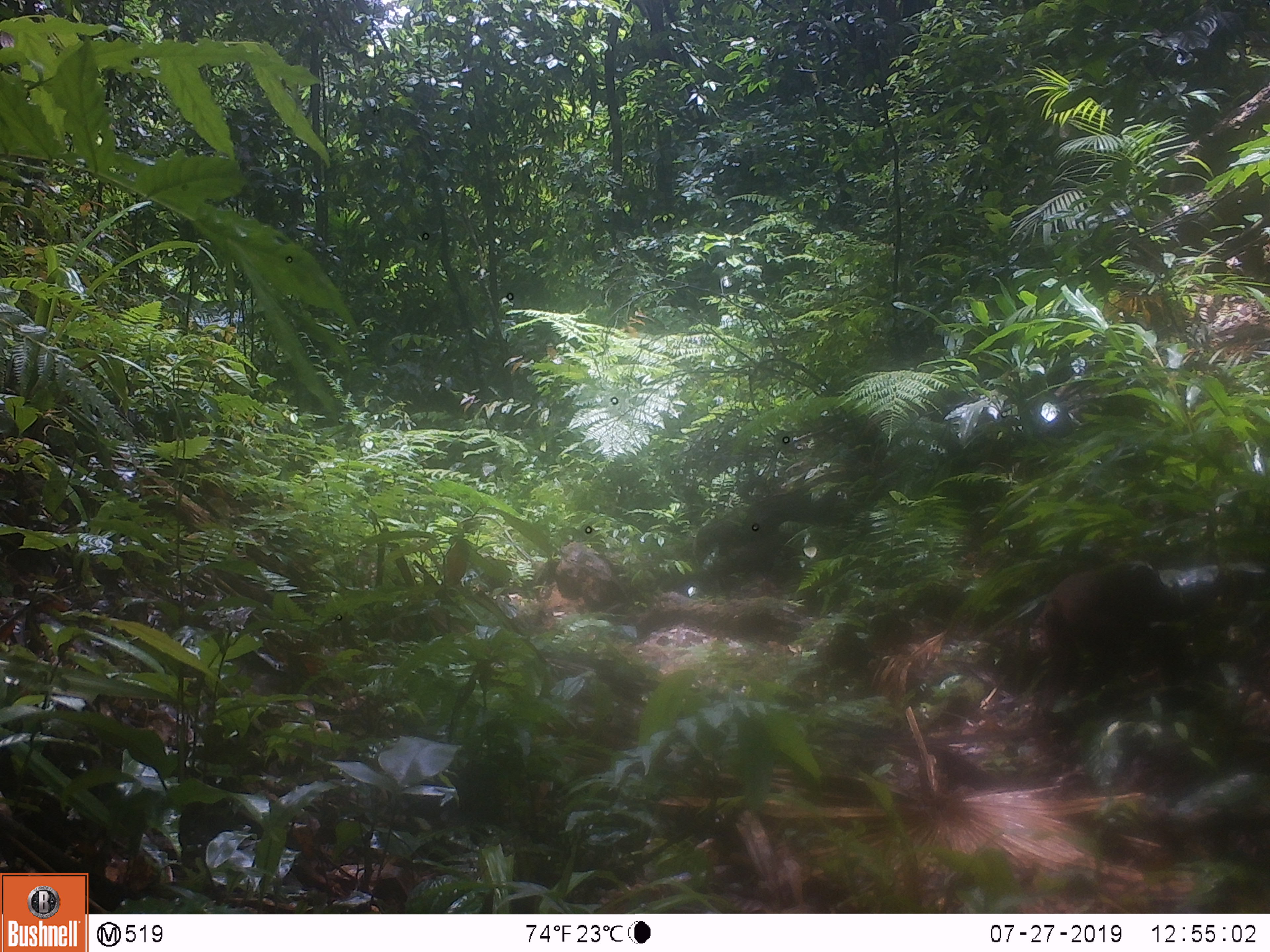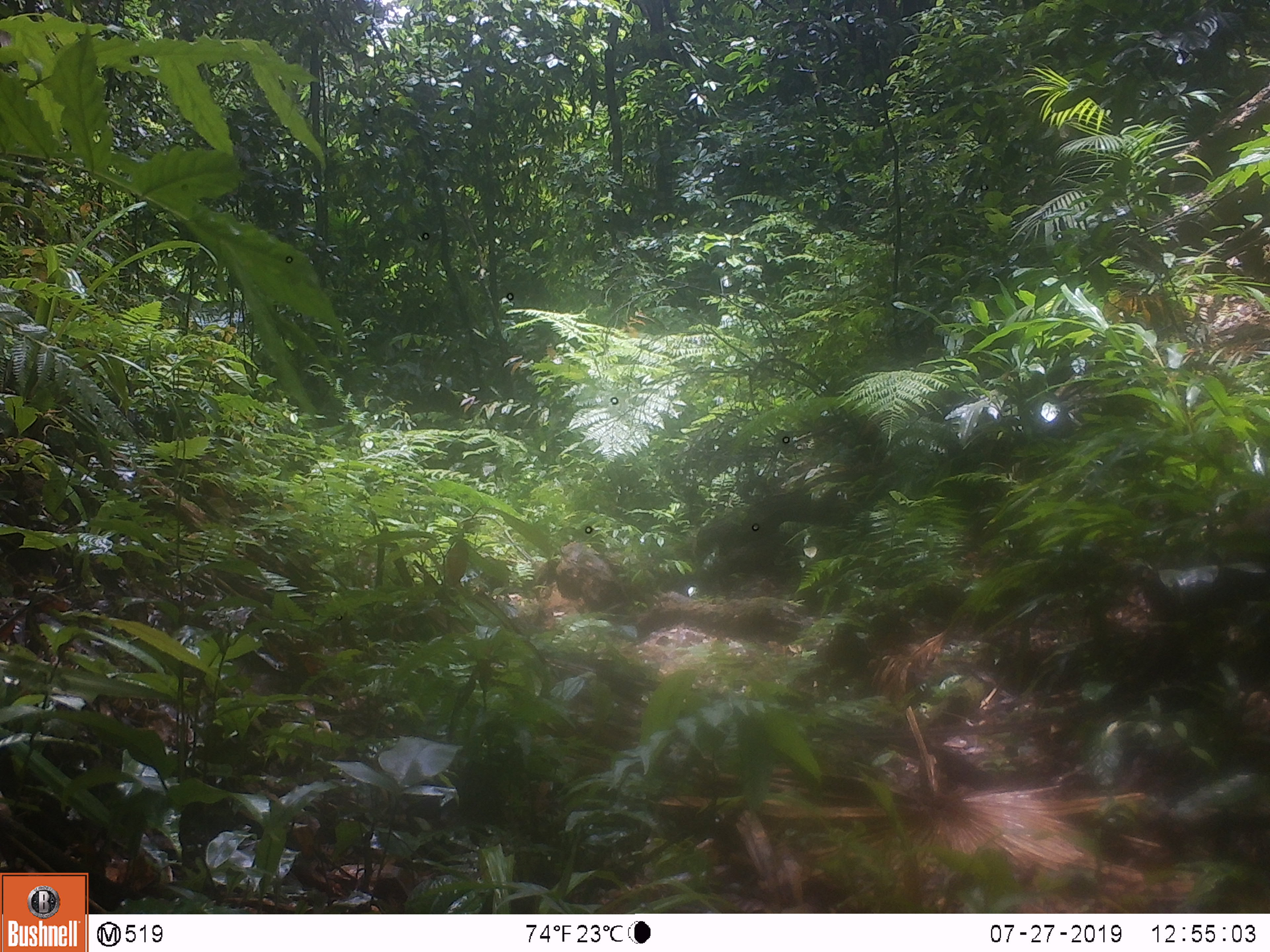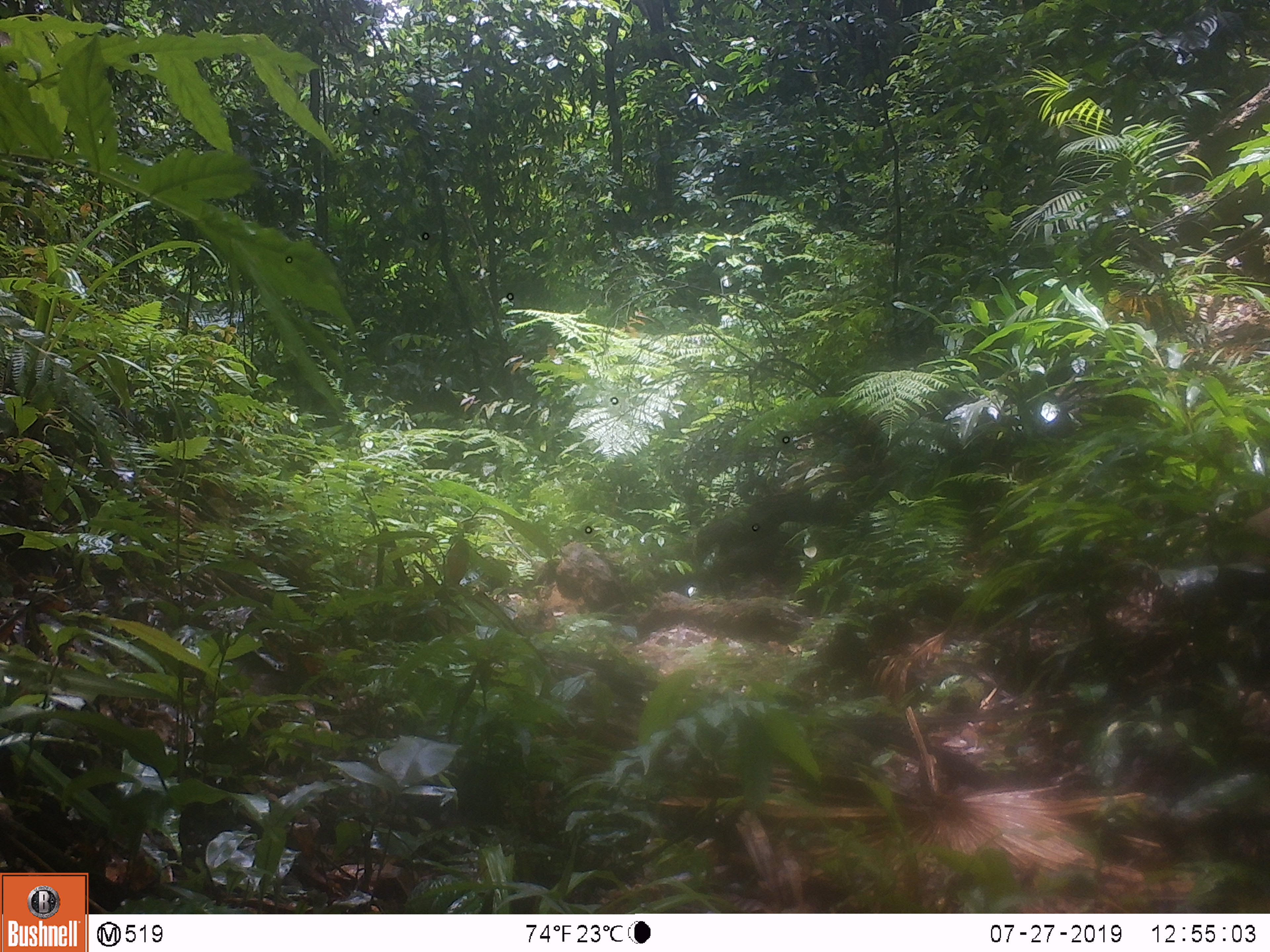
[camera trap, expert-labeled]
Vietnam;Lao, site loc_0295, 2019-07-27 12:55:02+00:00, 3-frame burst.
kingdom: Animalia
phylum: Chordata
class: Mammalia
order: Primates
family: Cercopithecidae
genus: Macaca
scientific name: Macaca arctoides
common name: stump-tailed macaque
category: stump tailed macaque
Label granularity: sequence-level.